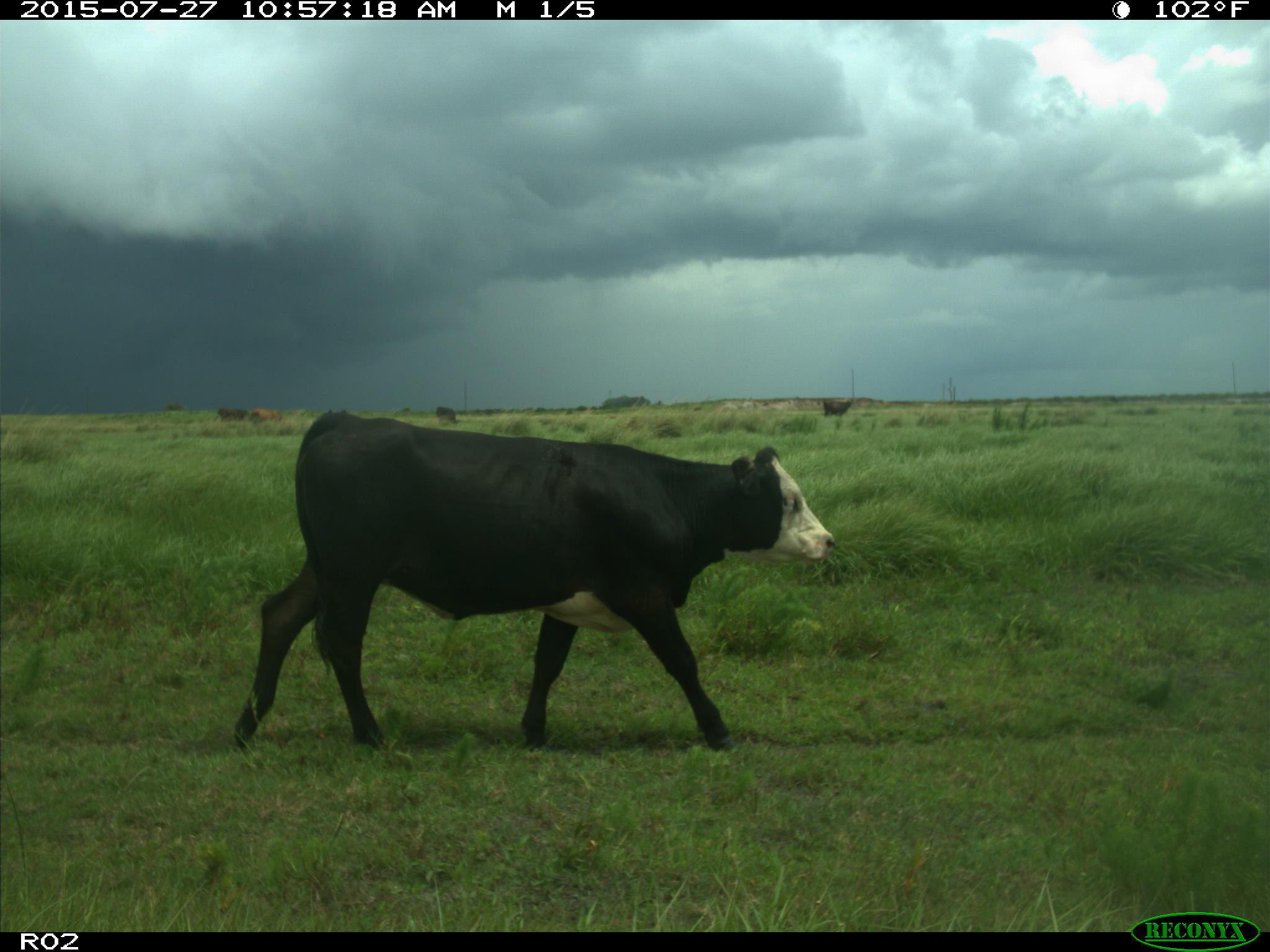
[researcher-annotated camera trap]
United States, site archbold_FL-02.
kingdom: Animalia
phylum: Chordata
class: Mammalia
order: Artiodactyla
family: Bovidae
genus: Bos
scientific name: Bos taurus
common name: domestic cow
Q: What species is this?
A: Bos taurus (domestic cow).